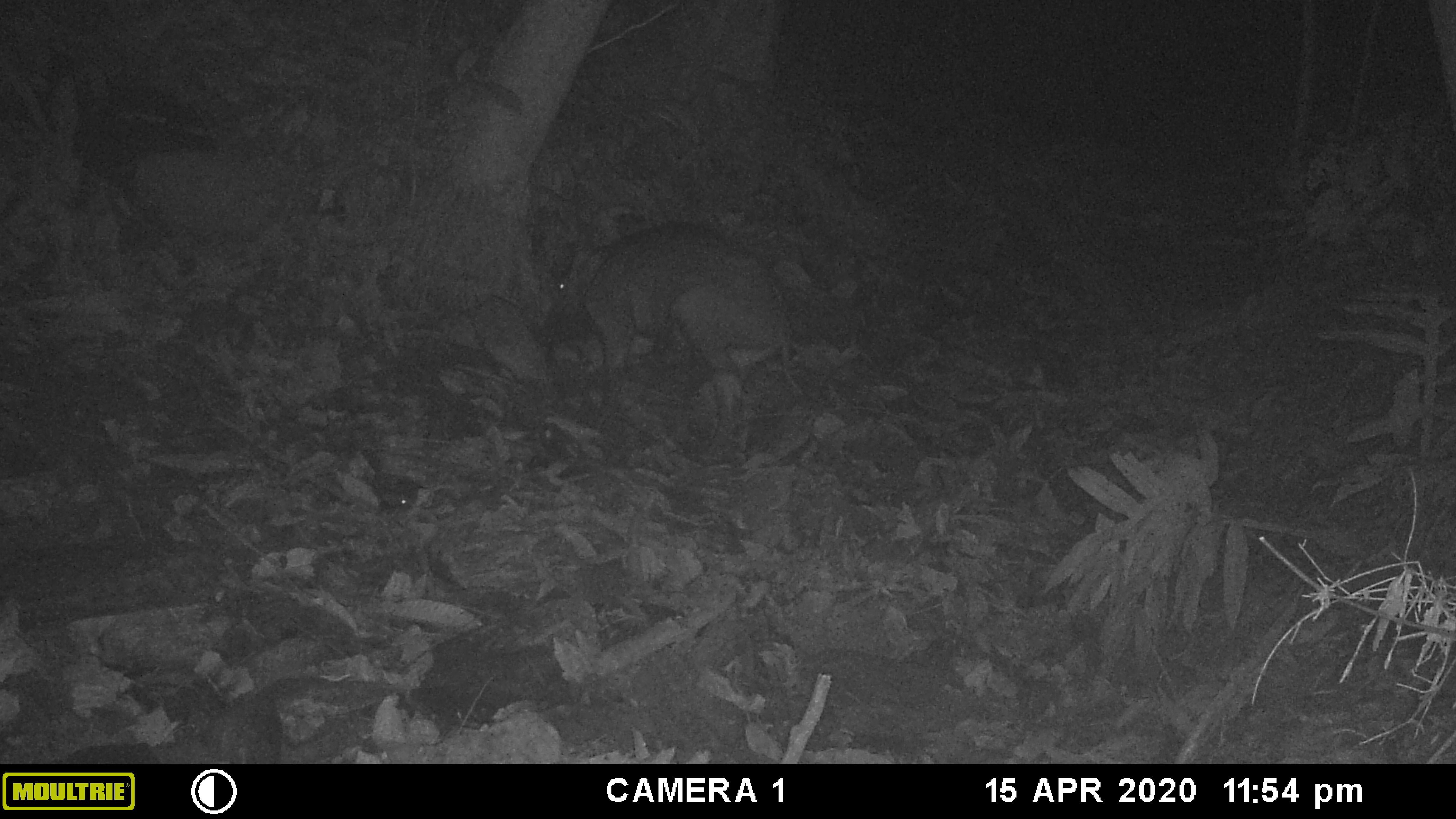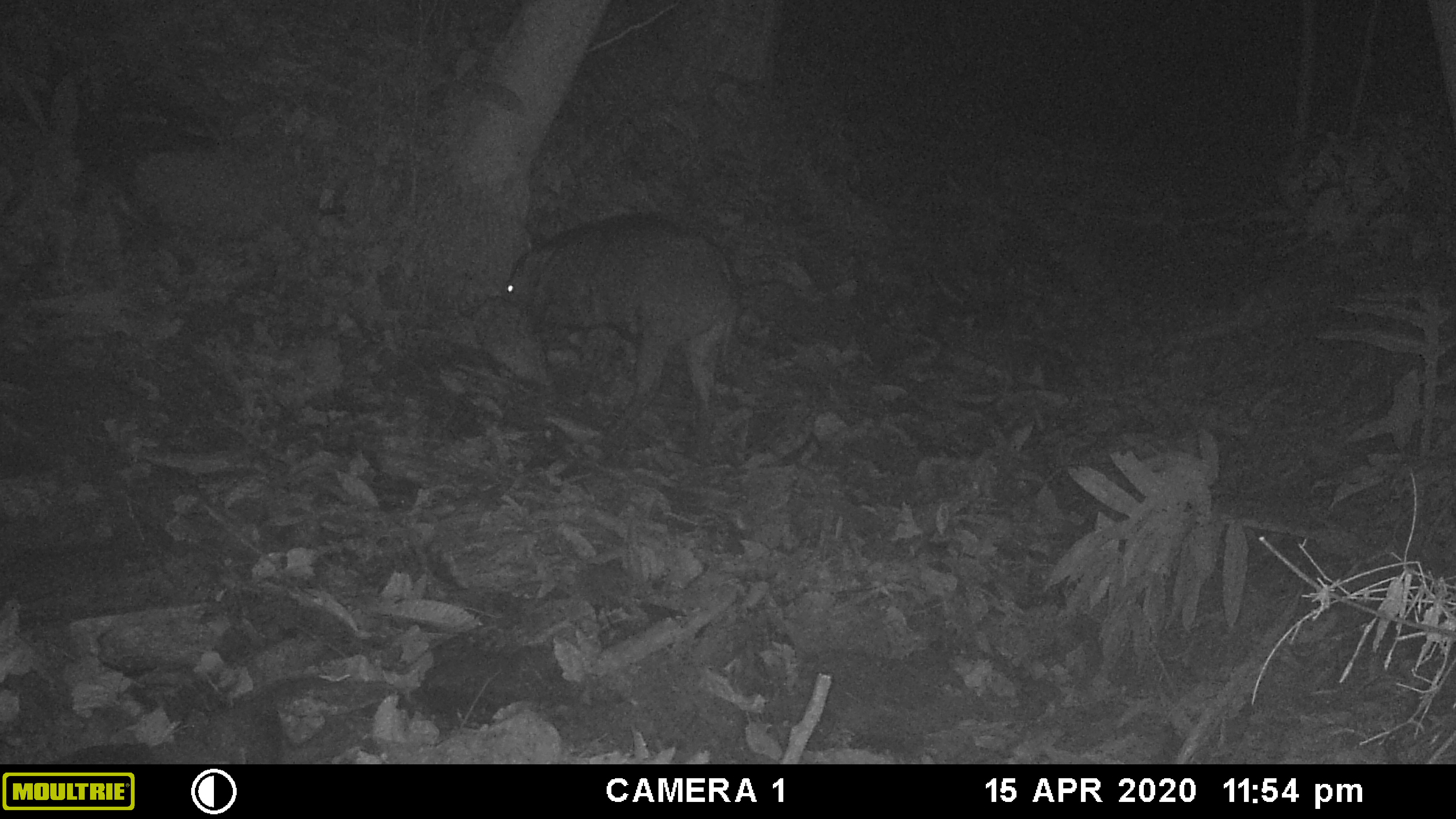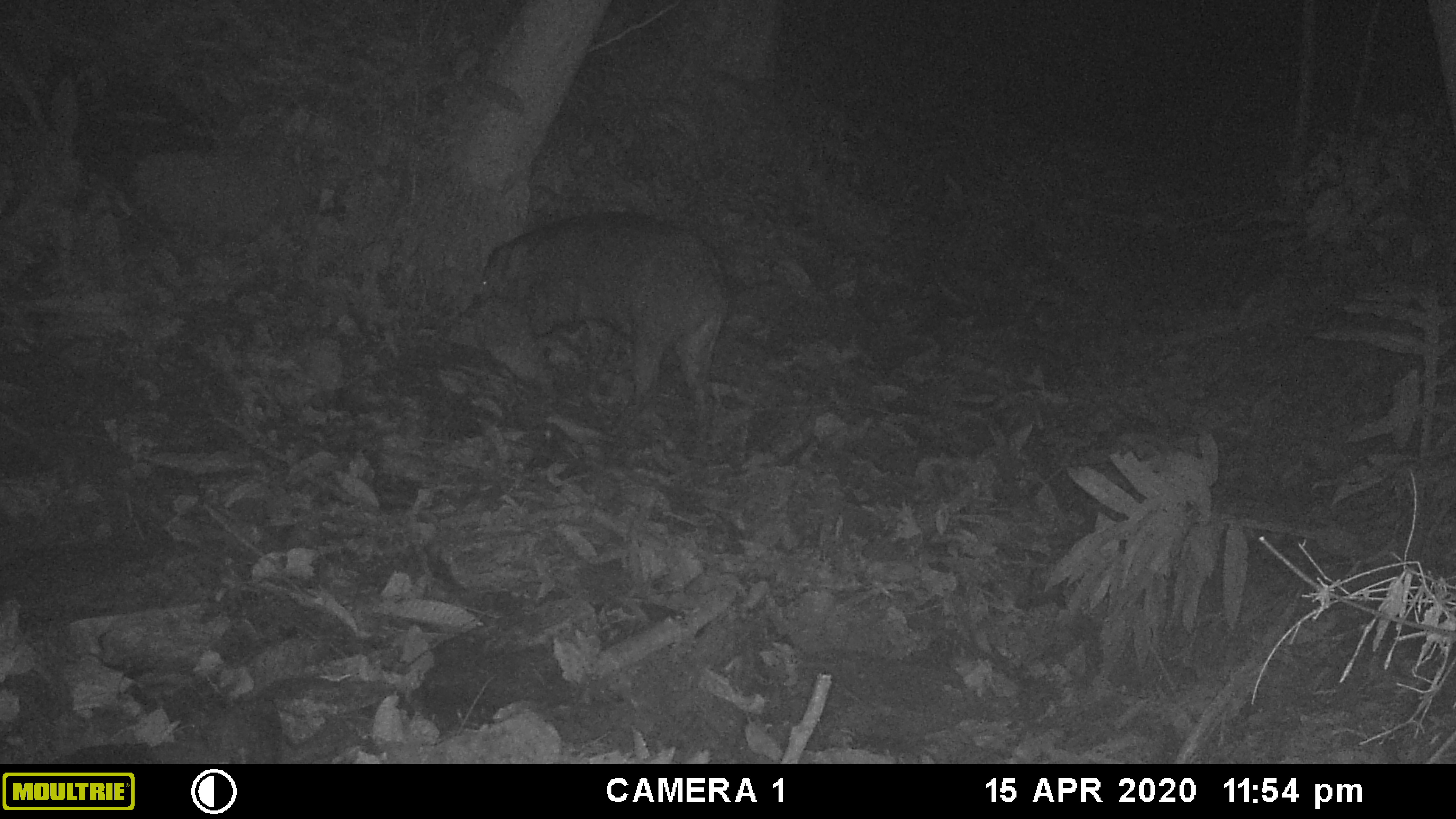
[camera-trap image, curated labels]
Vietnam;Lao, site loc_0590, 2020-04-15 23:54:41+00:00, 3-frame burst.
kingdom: Animalia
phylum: Chordata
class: Mammalia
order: Artiodactyla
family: Suidae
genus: Sus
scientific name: Sus scrofa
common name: eurasian wild pig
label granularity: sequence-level